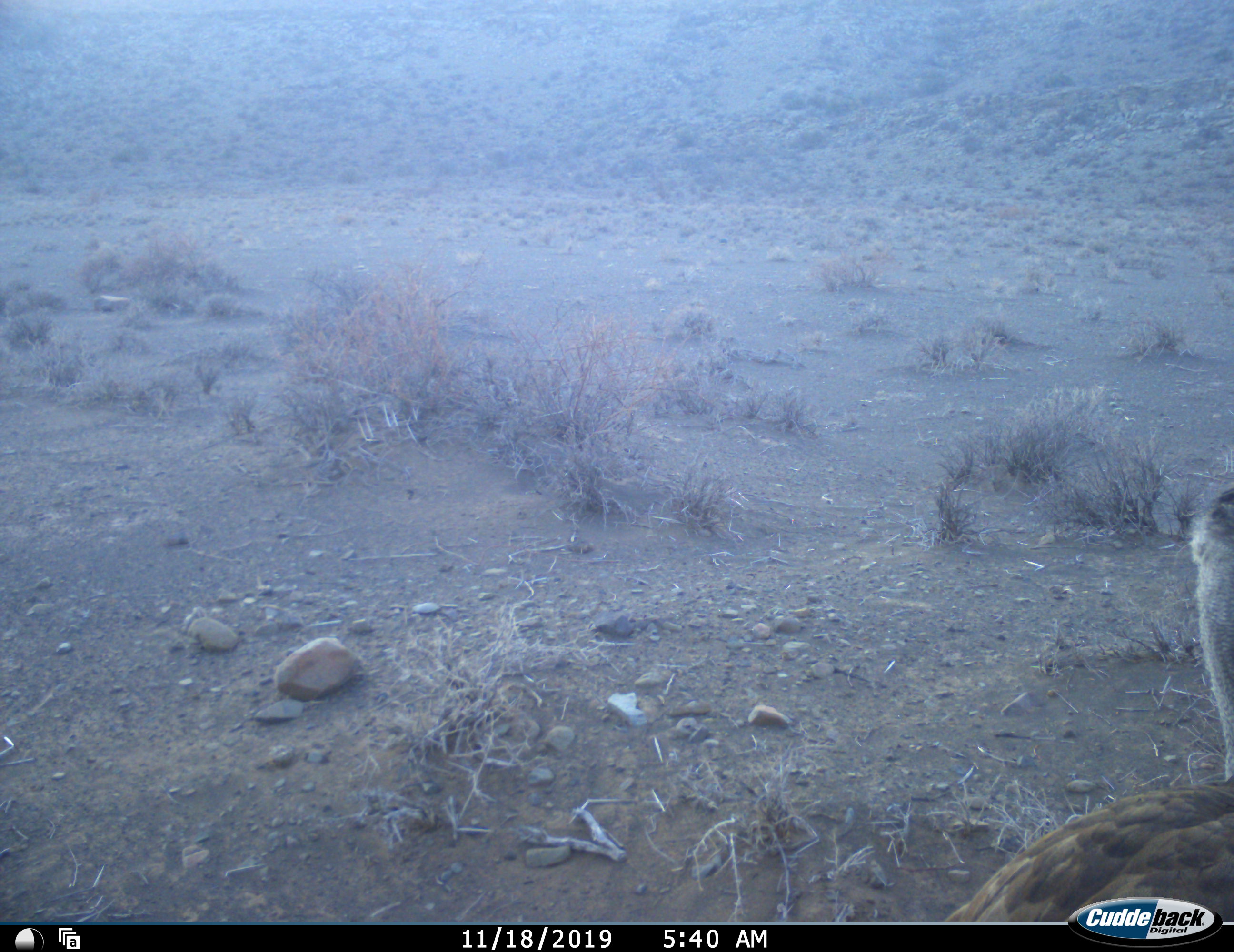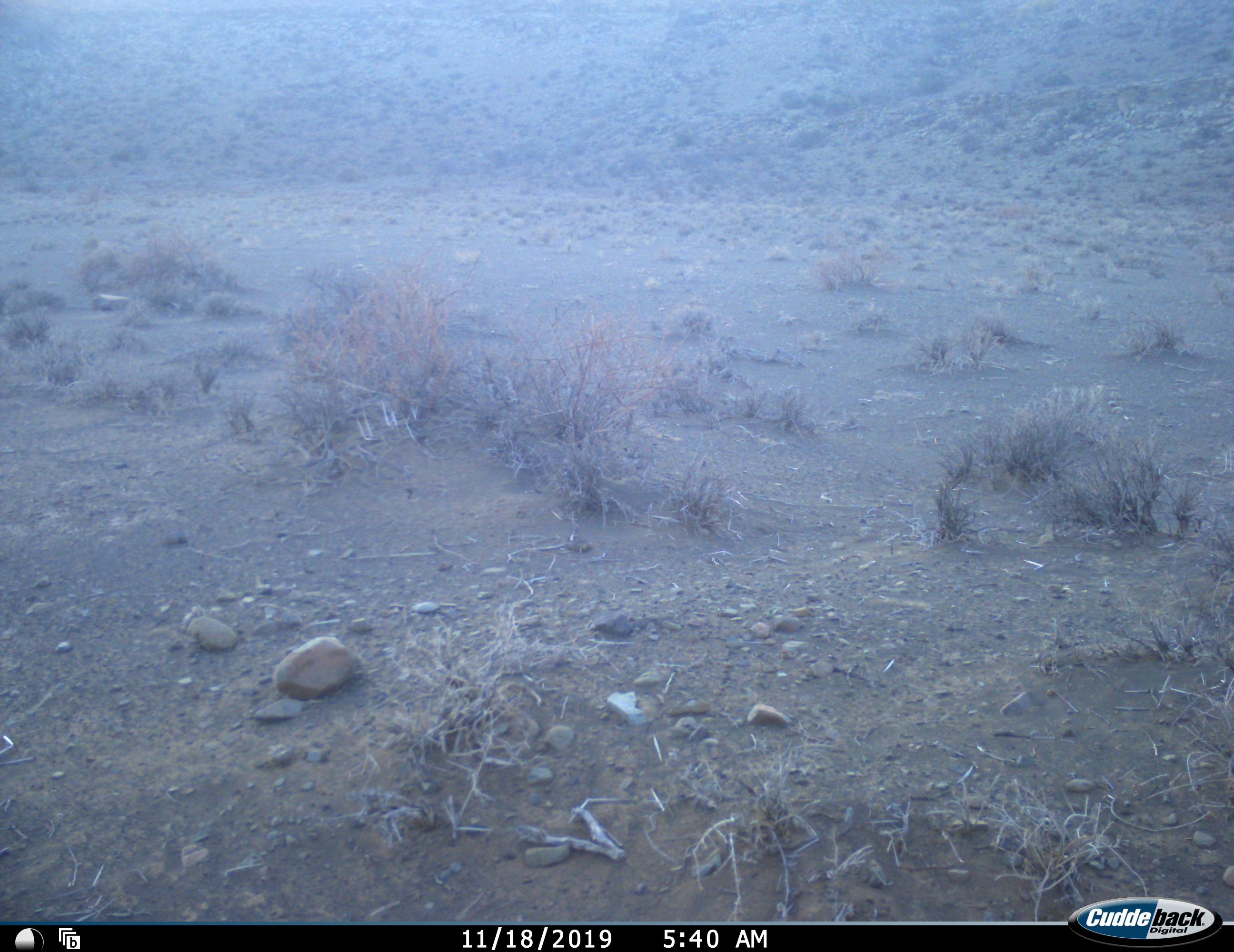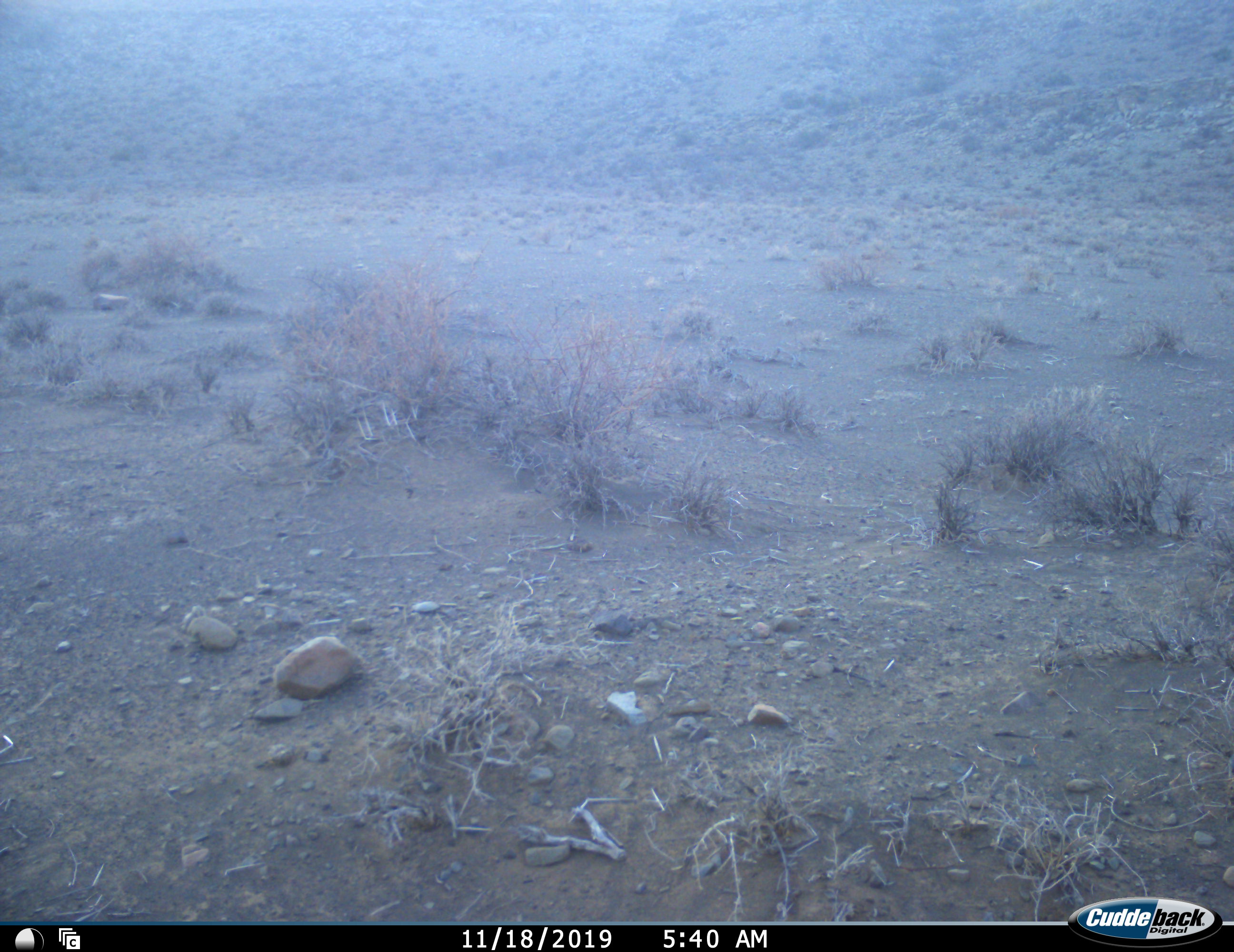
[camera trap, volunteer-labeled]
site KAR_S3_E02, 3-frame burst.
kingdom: Animalia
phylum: Chordata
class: Aves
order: Otidiformes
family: Otididae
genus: Ardeotis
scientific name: Ardeotis kori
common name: kori bustard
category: bustardkori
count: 1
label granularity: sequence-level